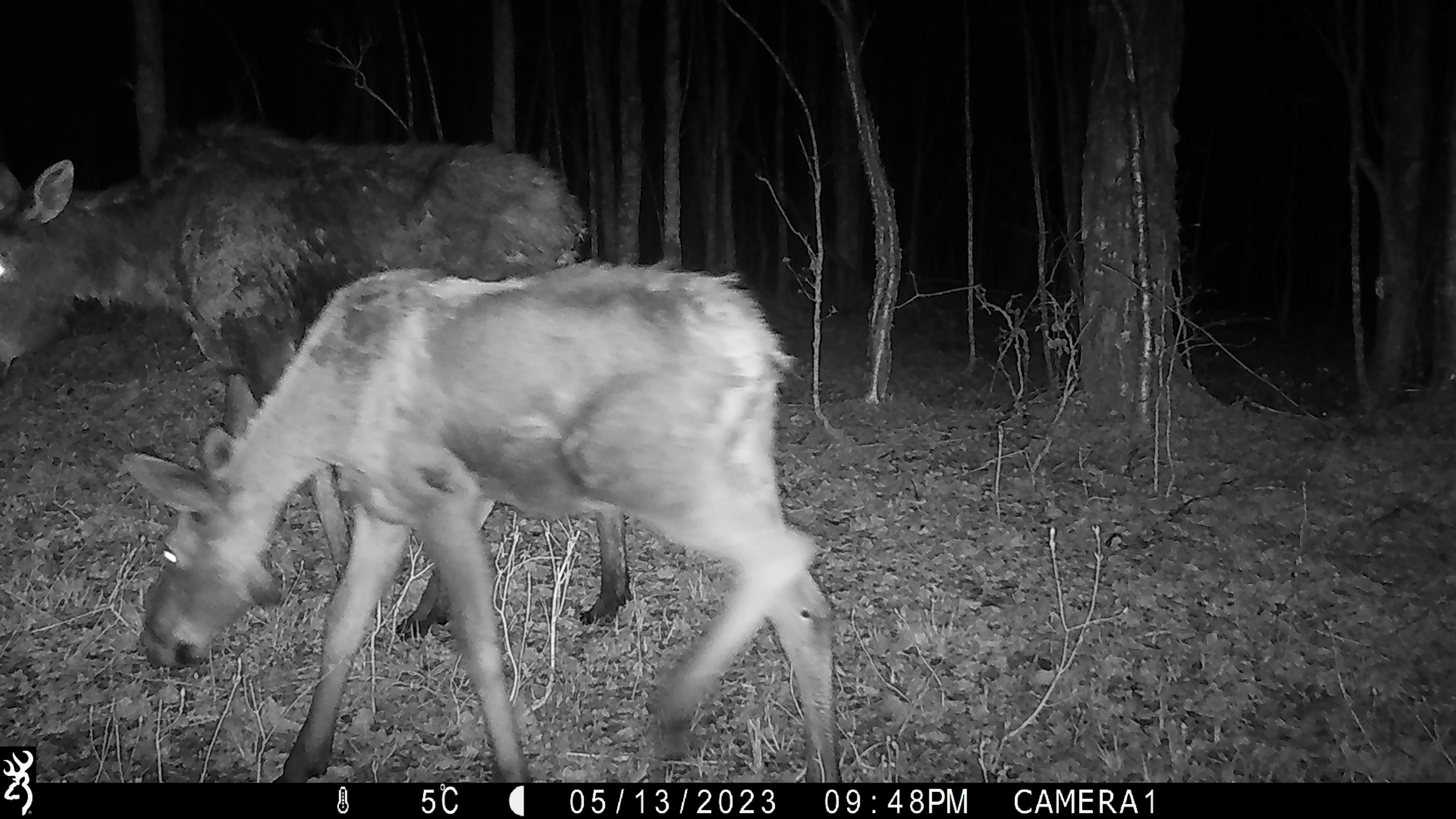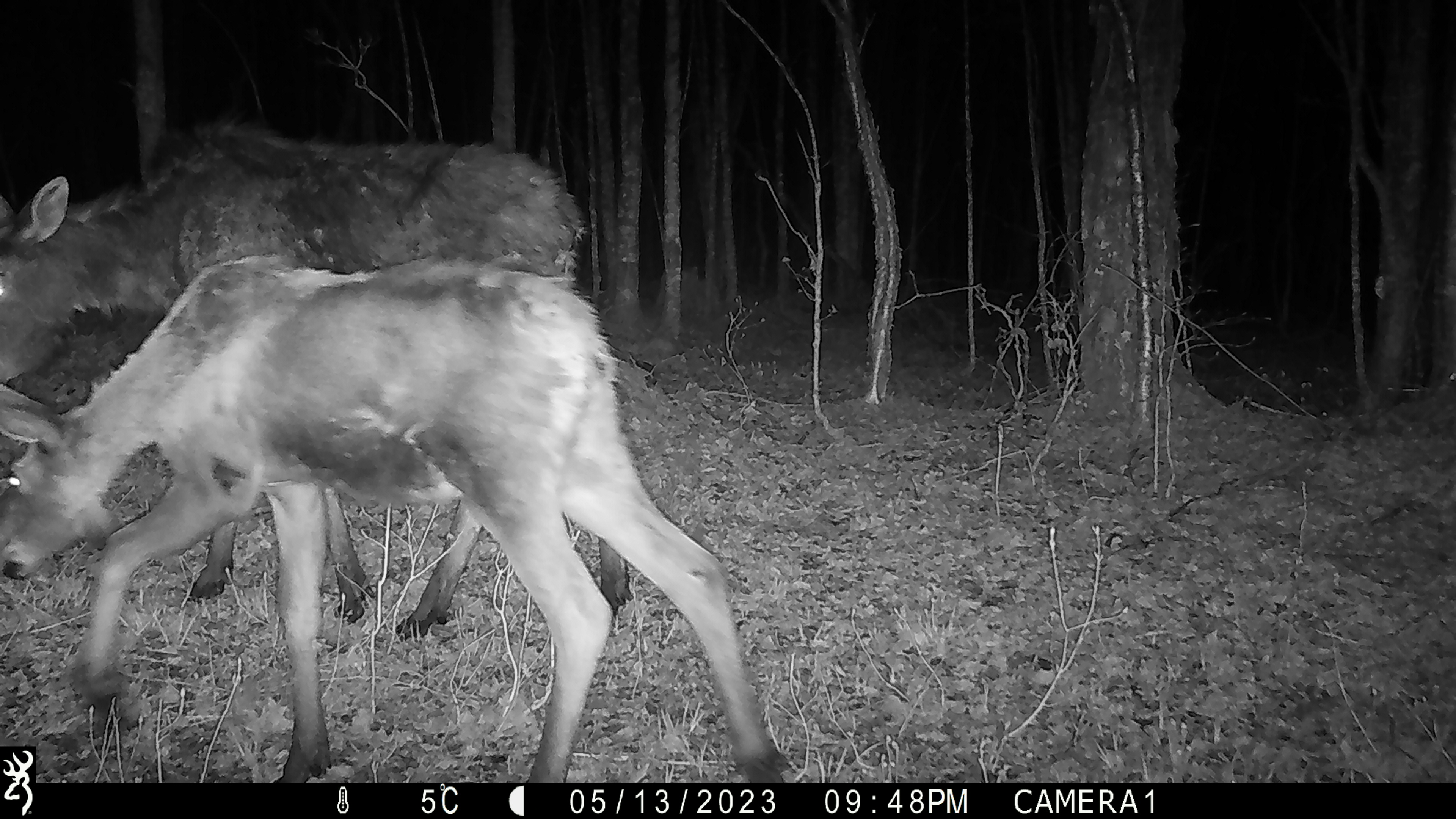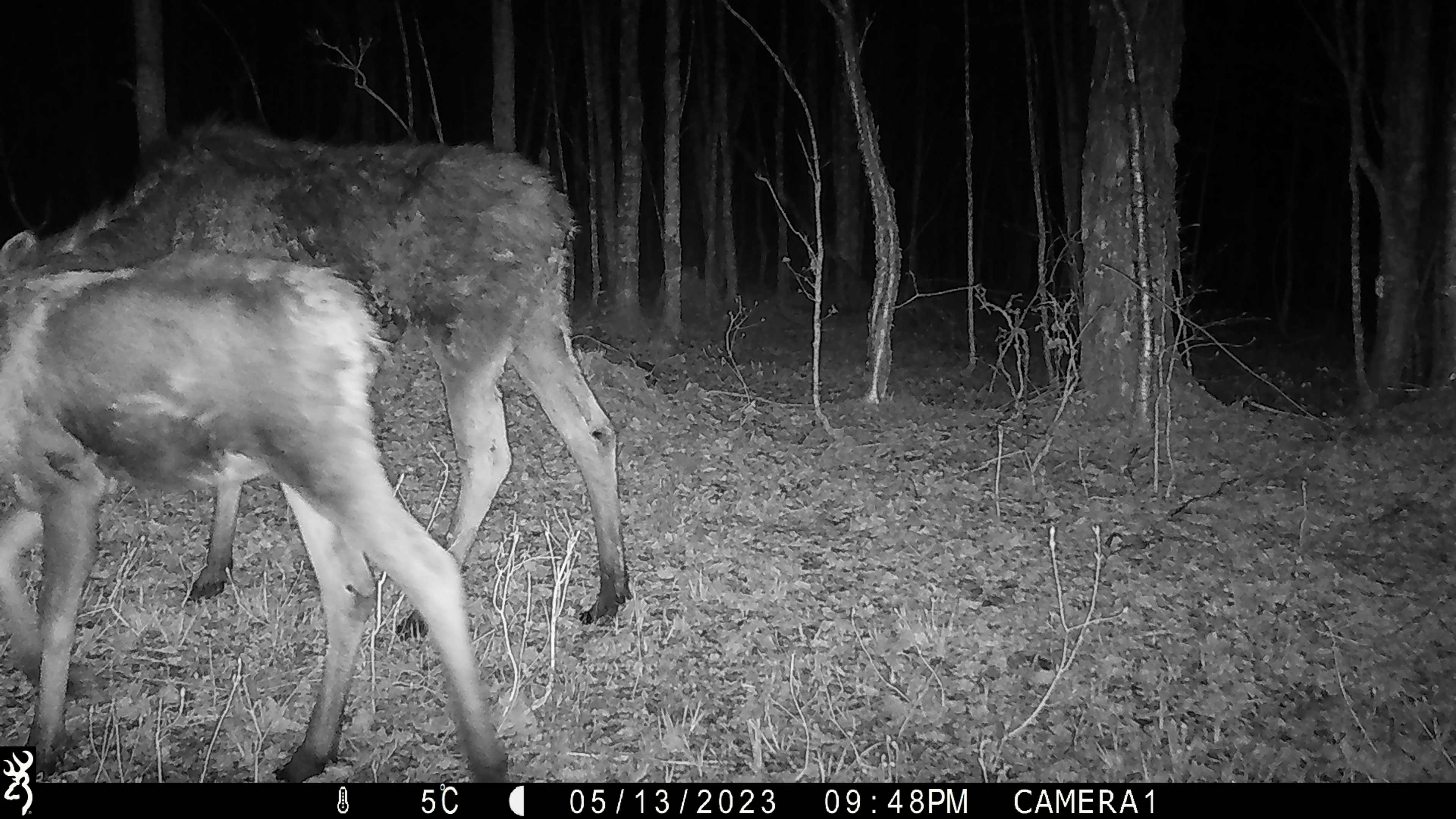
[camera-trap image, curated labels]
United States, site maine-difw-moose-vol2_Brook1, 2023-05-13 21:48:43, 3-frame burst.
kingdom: Animalia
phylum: Chordata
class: Mammalia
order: Artiodactyla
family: Cervidae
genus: Alces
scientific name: Alces alces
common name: moose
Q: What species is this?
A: Moose (Alces alces).